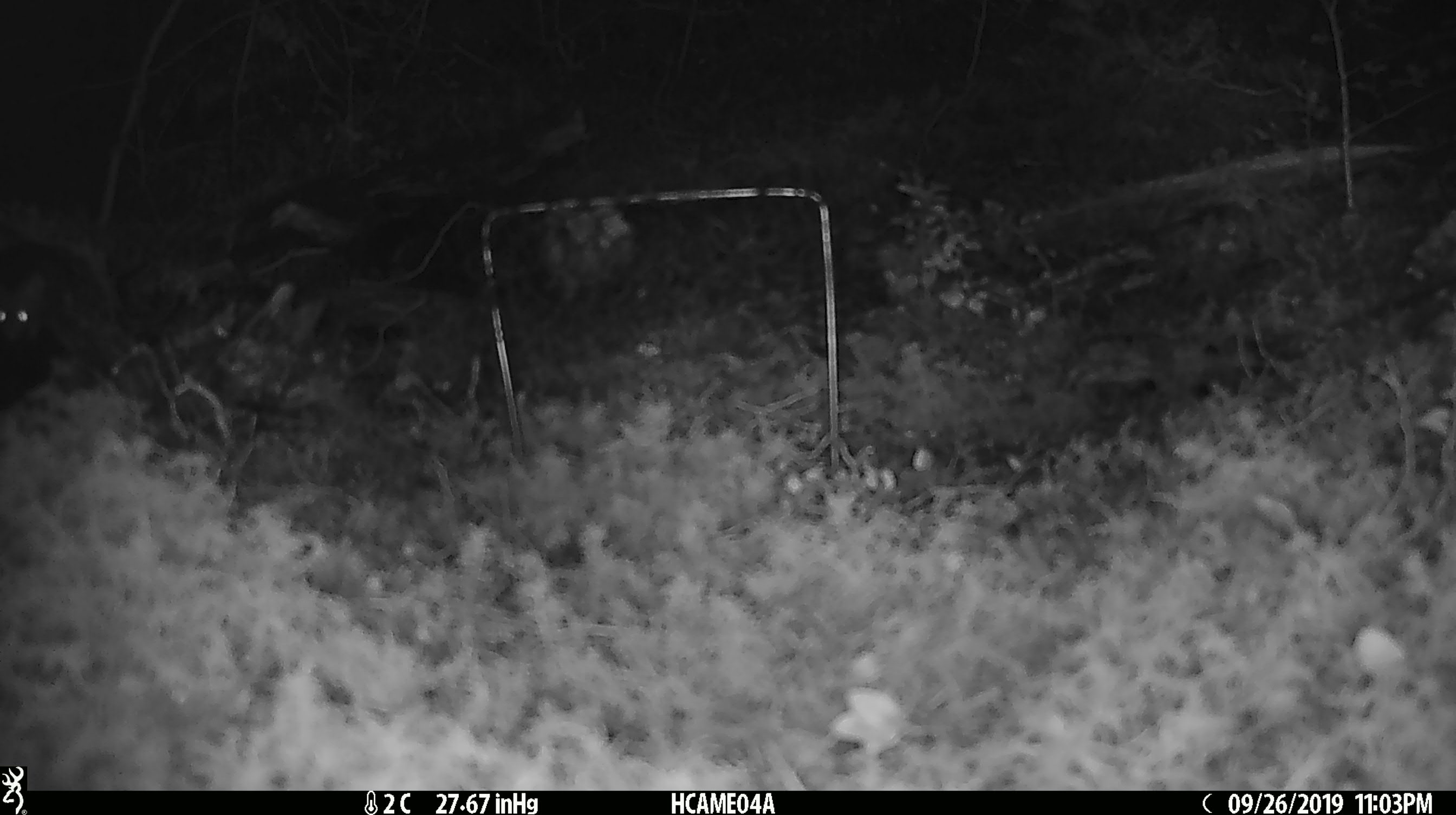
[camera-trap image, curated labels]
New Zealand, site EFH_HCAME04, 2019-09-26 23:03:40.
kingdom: Animalia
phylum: Chordata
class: Mammalia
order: Rodentia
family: Muridae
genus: Mus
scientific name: Mus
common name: mouse